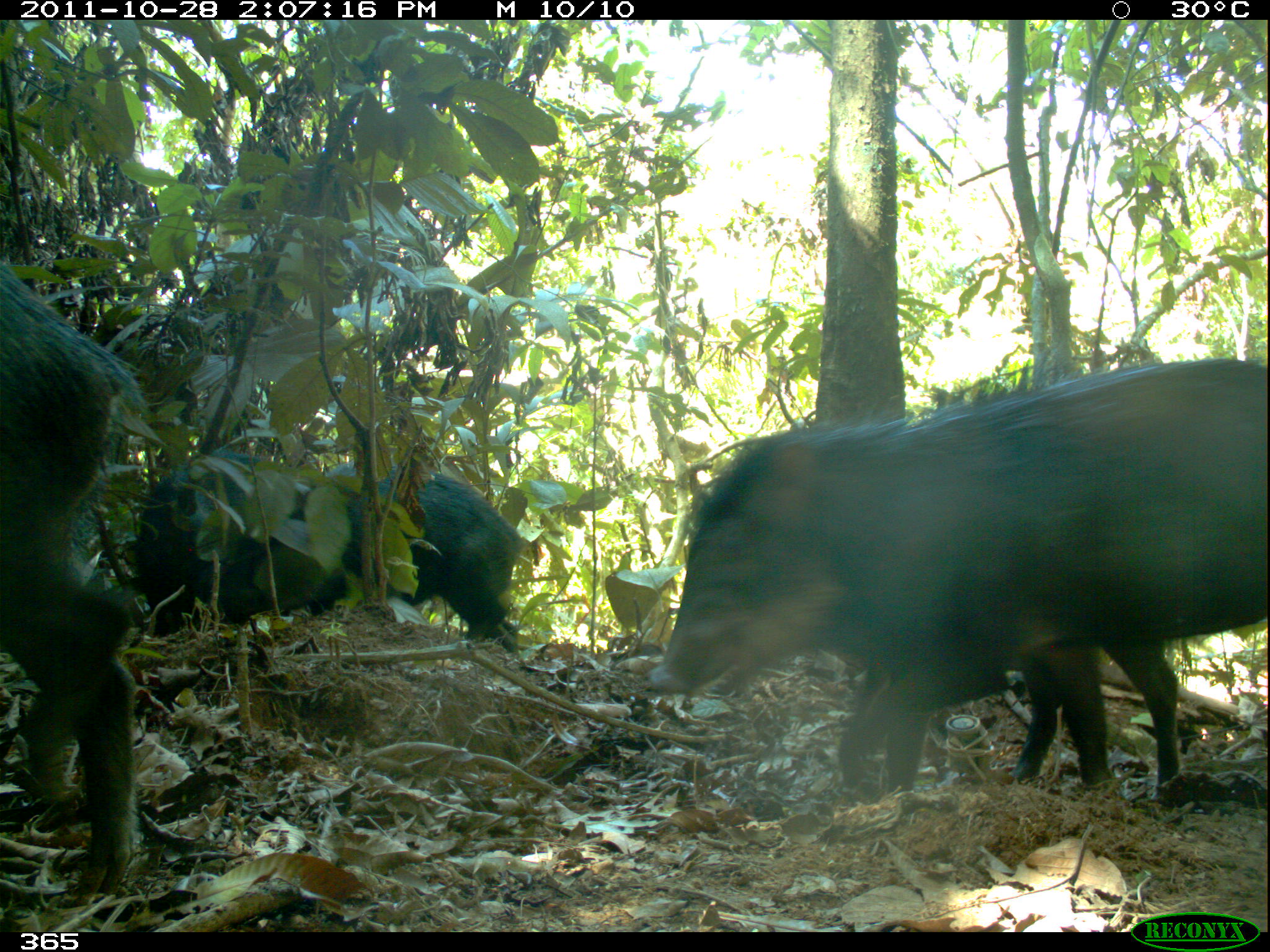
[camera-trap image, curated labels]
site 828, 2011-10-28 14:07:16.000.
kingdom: Animalia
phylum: Chordata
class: Mammalia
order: Artiodactyla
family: Tayassuidae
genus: Tayassu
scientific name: Tayassu pecari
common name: white-lipped peccary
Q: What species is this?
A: Tayassu pecari (white-lipped peccary).